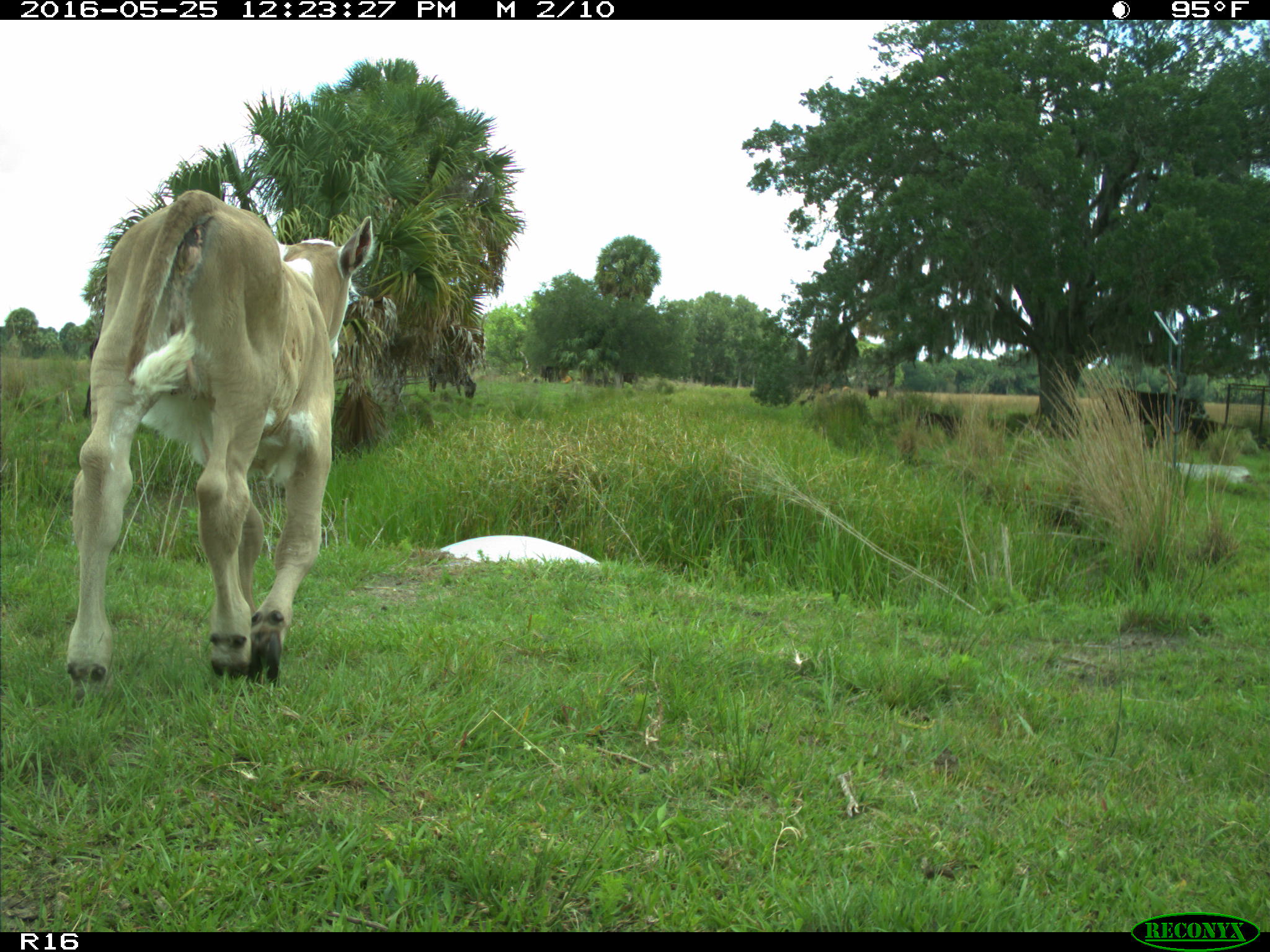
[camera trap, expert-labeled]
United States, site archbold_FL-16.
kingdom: Animalia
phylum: Chordata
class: Mammalia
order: Artiodactyla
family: Bovidae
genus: Bos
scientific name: Bos taurus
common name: domestic cow